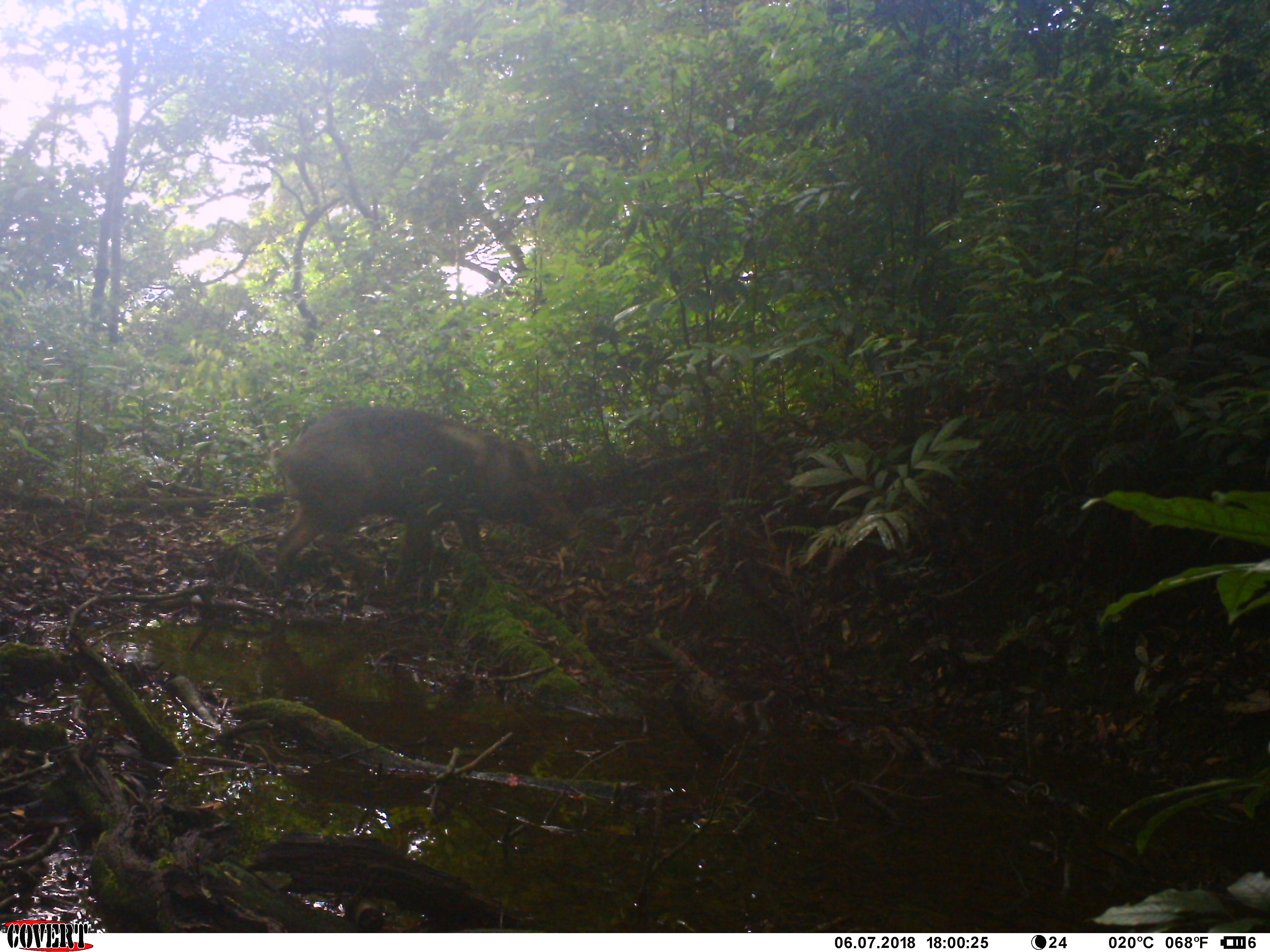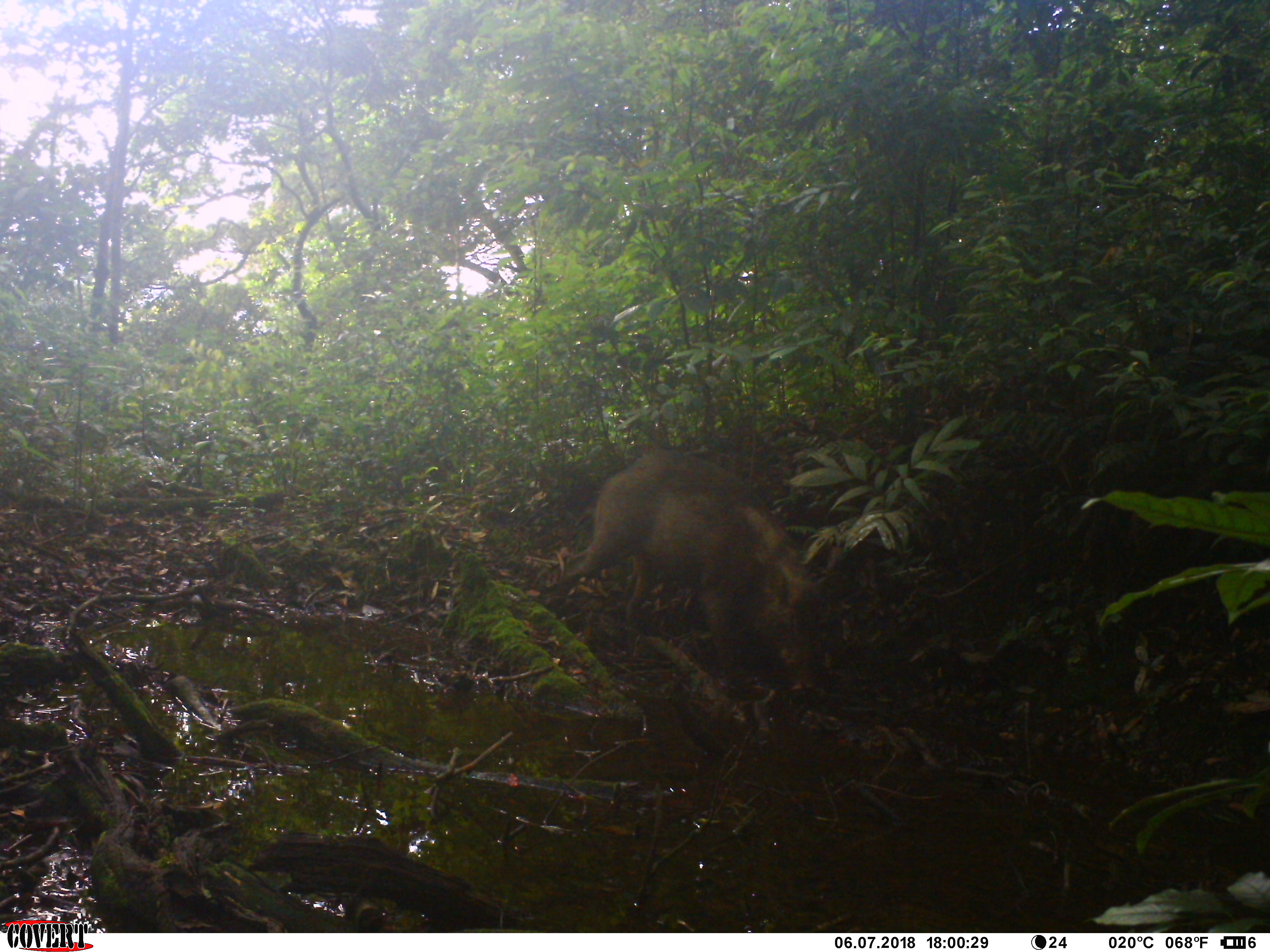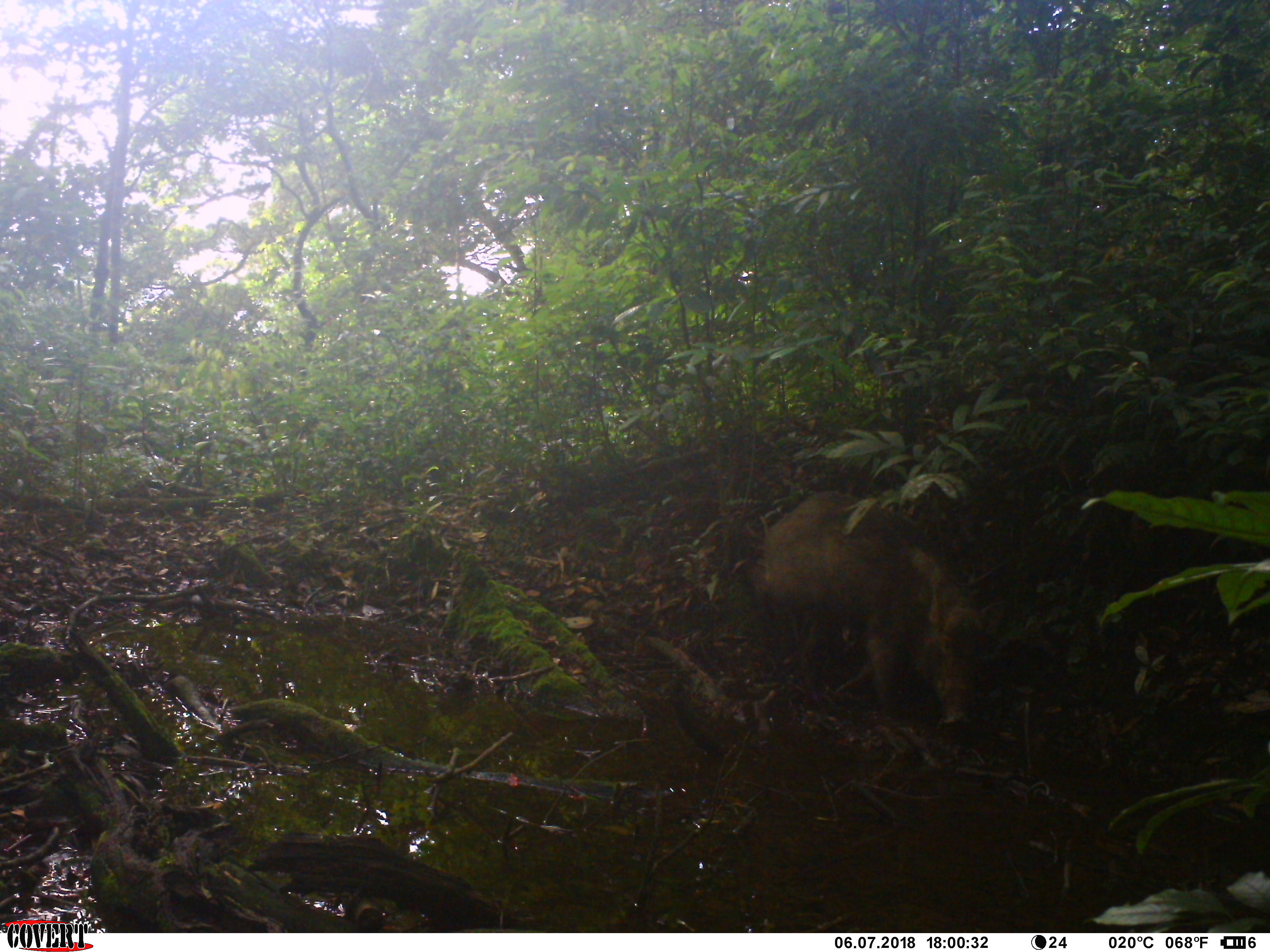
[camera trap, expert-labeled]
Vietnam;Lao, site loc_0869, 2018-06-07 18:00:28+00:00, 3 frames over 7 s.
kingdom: Animalia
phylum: Chordata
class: Mammalia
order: Artiodactyla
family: Suidae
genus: Sus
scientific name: Sus scrofa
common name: eurasian wild pig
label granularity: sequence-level